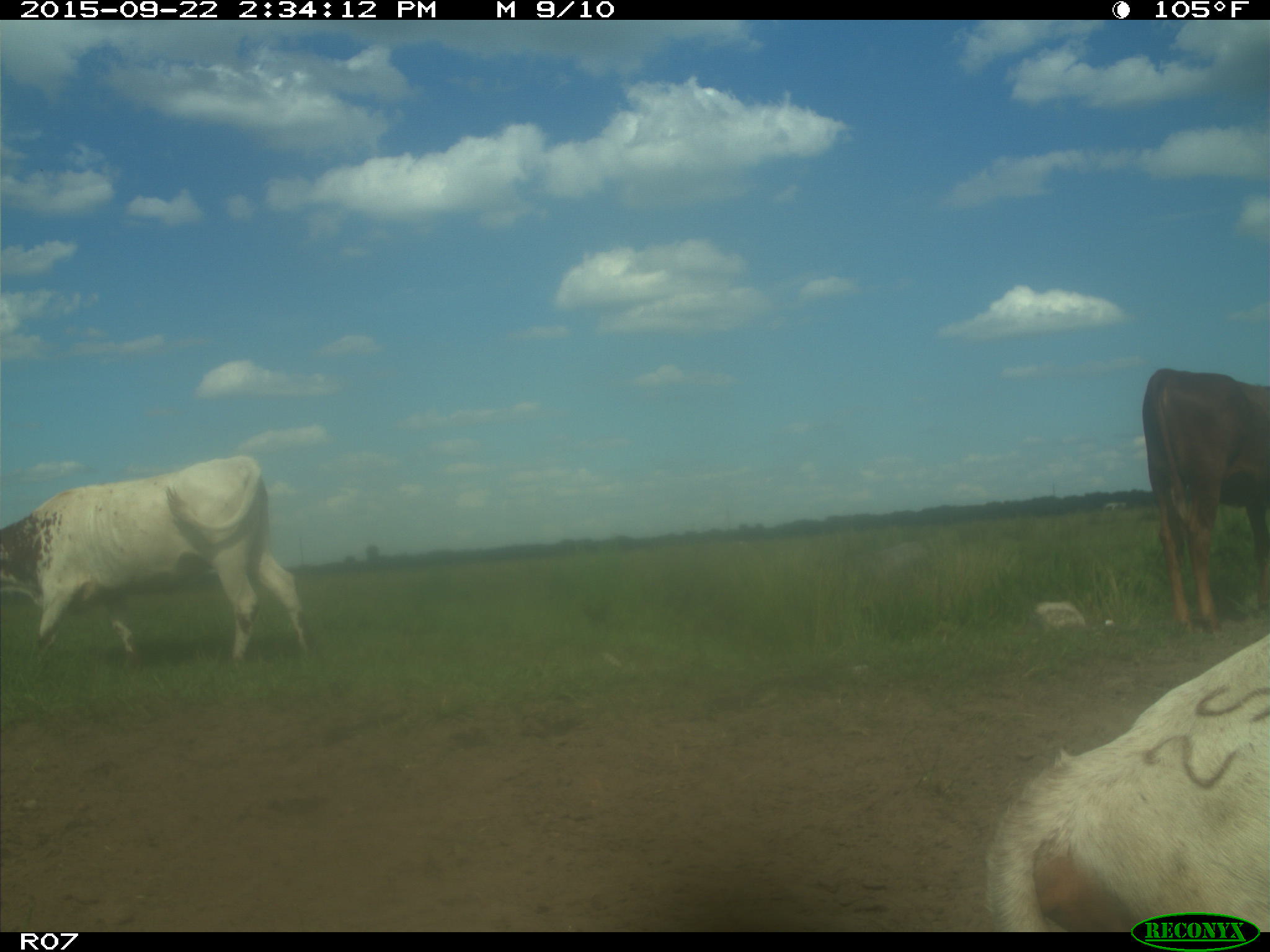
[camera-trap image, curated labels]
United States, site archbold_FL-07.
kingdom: Animalia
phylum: Chordata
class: Mammalia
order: Artiodactyla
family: Bovidae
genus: Bos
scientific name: Bos taurus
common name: domestic cow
Bos taurus (domestic cow).